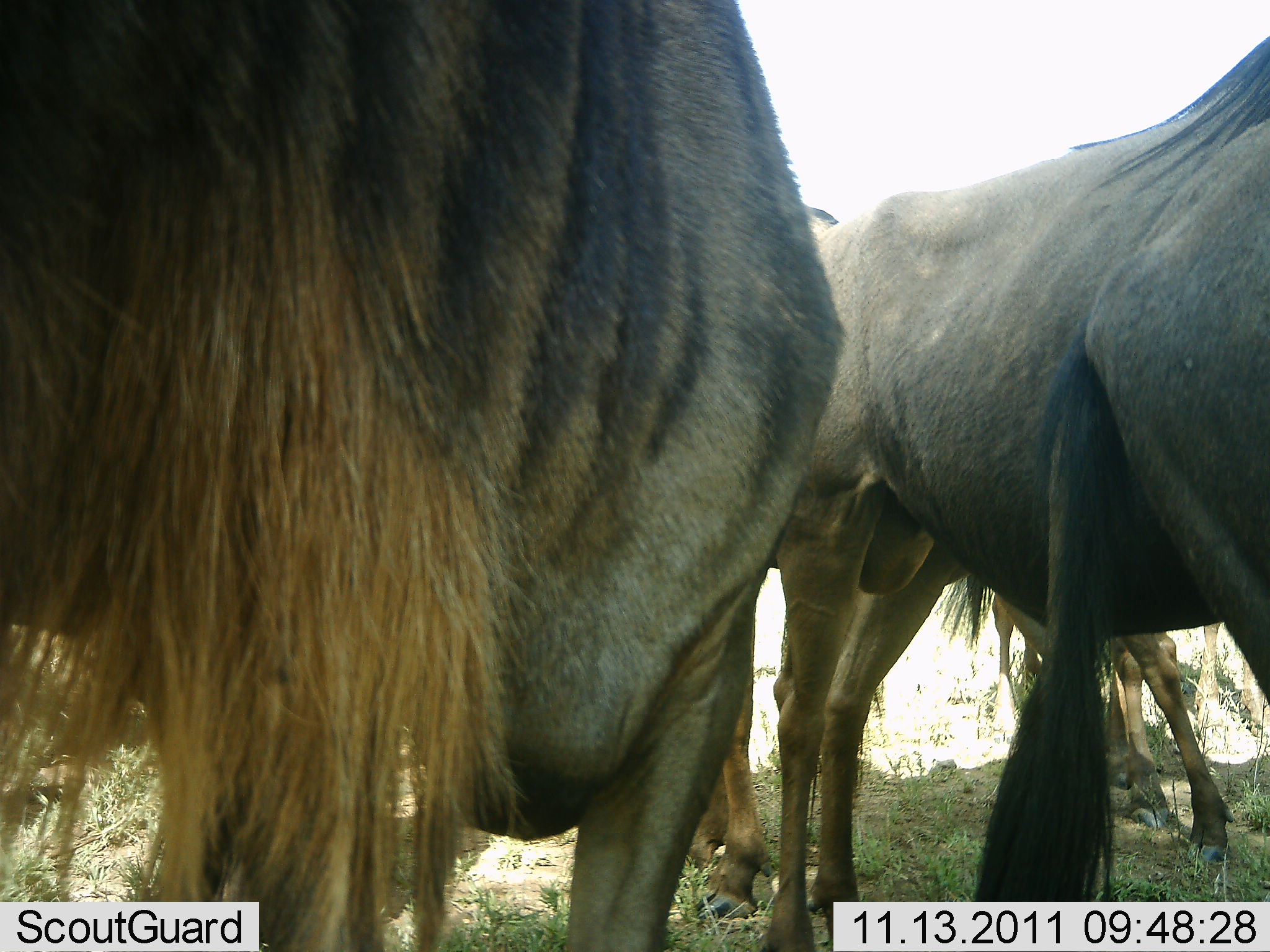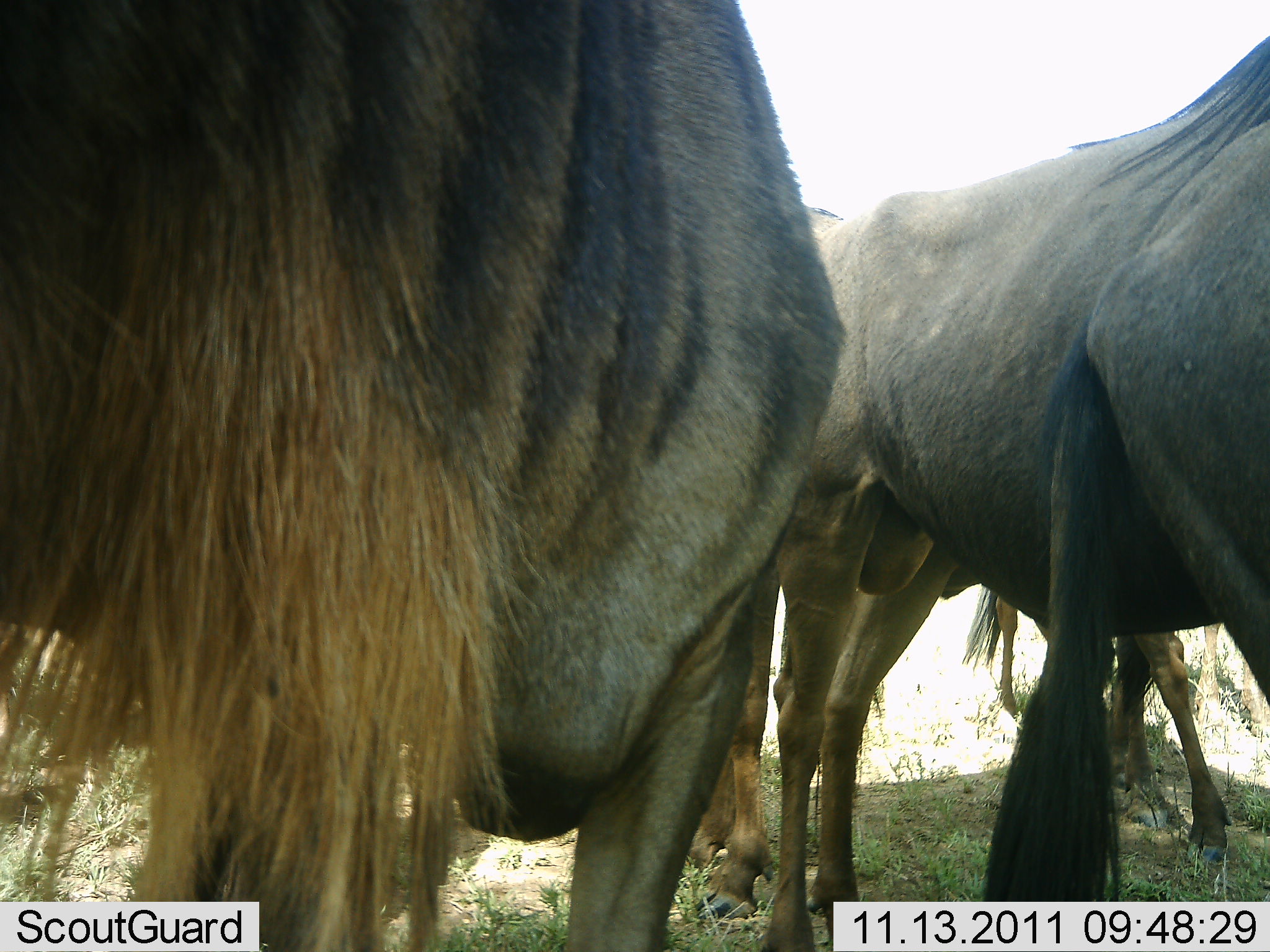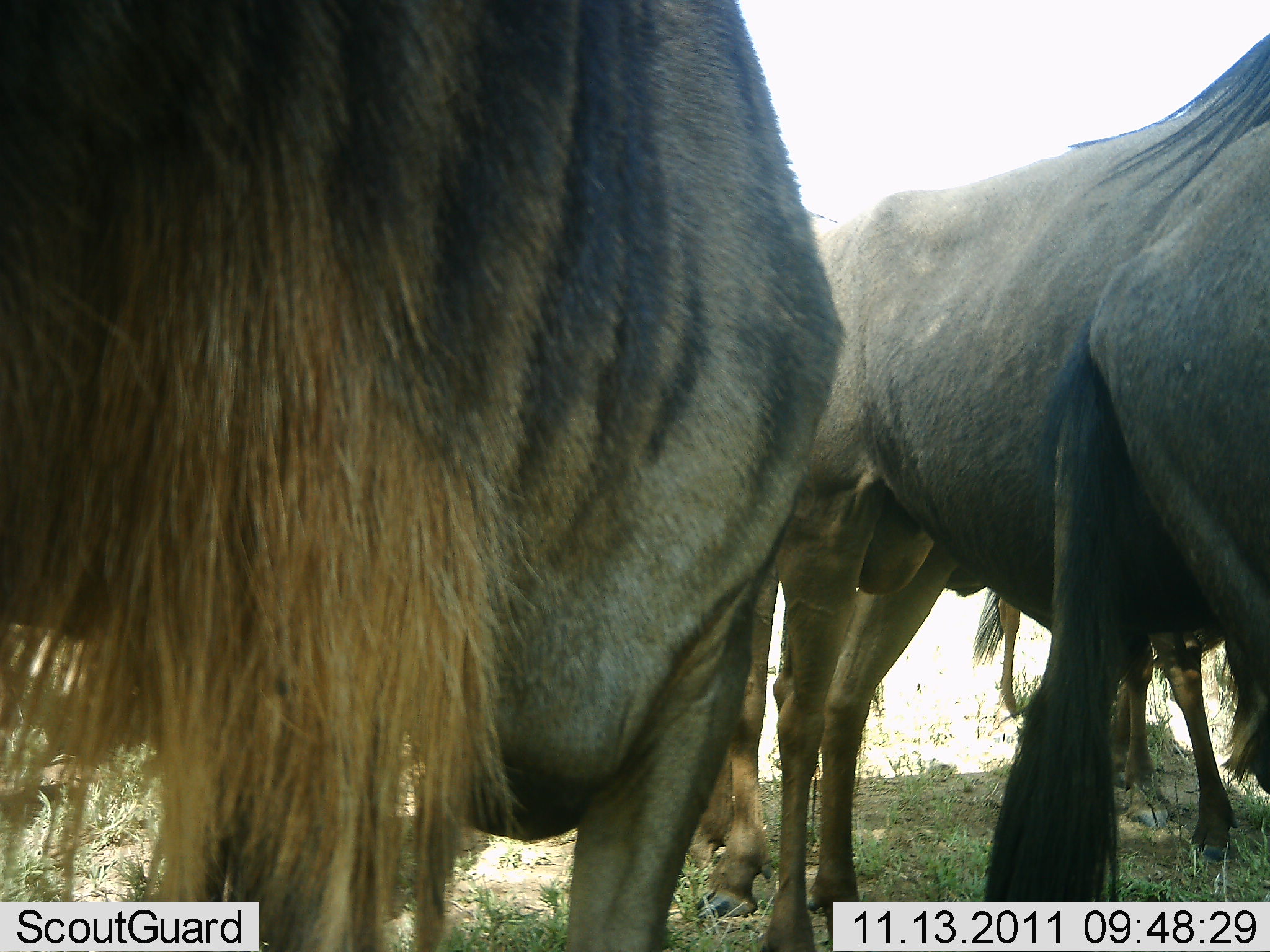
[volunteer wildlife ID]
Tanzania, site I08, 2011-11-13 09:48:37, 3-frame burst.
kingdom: Animalia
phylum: Chordata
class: Mammalia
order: Artiodactyla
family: Bovidae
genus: Connochaetes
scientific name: Connochaetes taurinus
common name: blue wildebeest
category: wildebeest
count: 4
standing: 100%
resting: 7%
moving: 0%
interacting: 7%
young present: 0%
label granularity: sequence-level